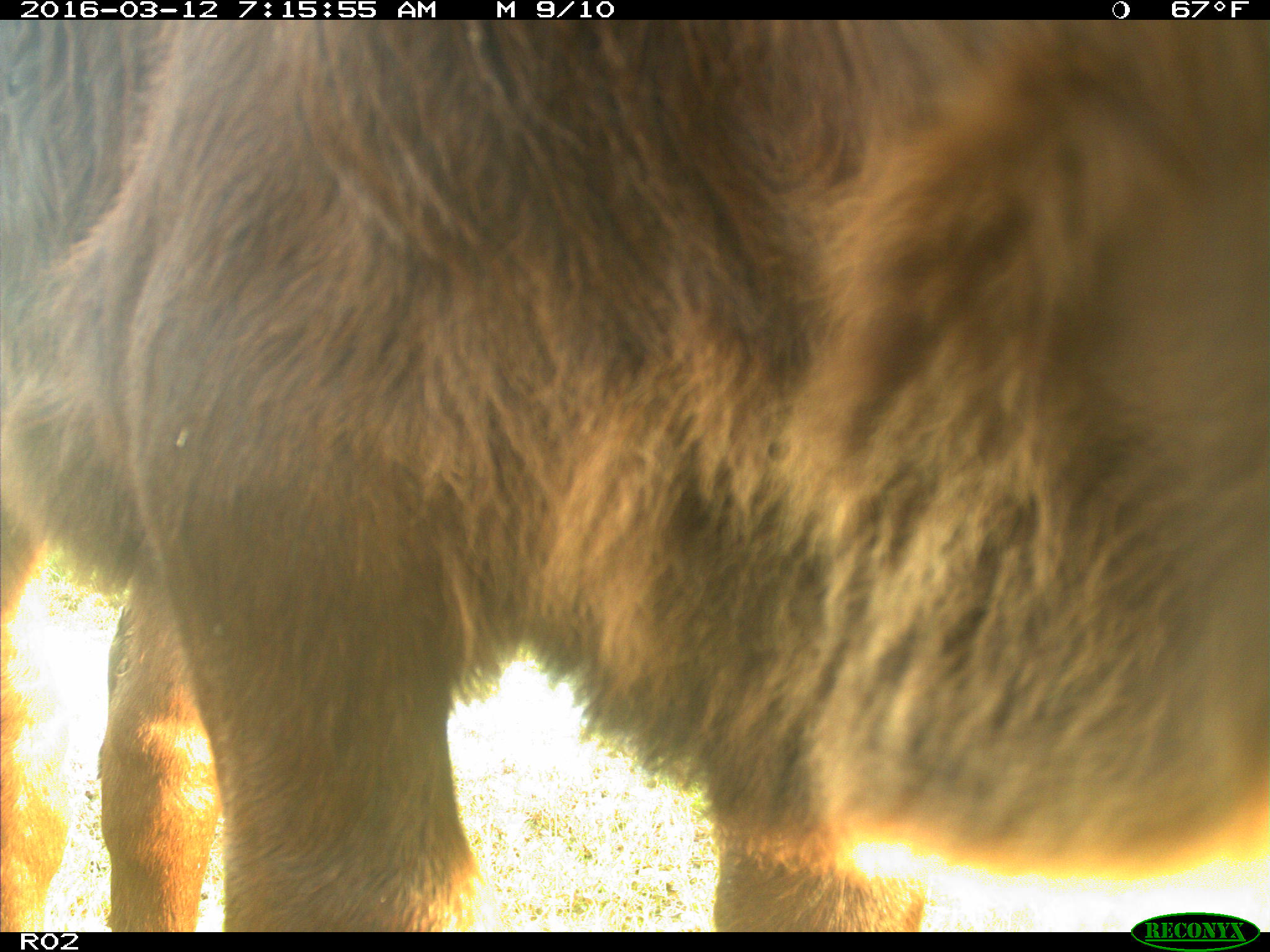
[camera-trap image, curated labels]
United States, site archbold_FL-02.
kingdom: Animalia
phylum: Chordata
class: Mammalia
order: Artiodactyla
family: Bovidae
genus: Bos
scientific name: Bos taurus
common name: domestic cow